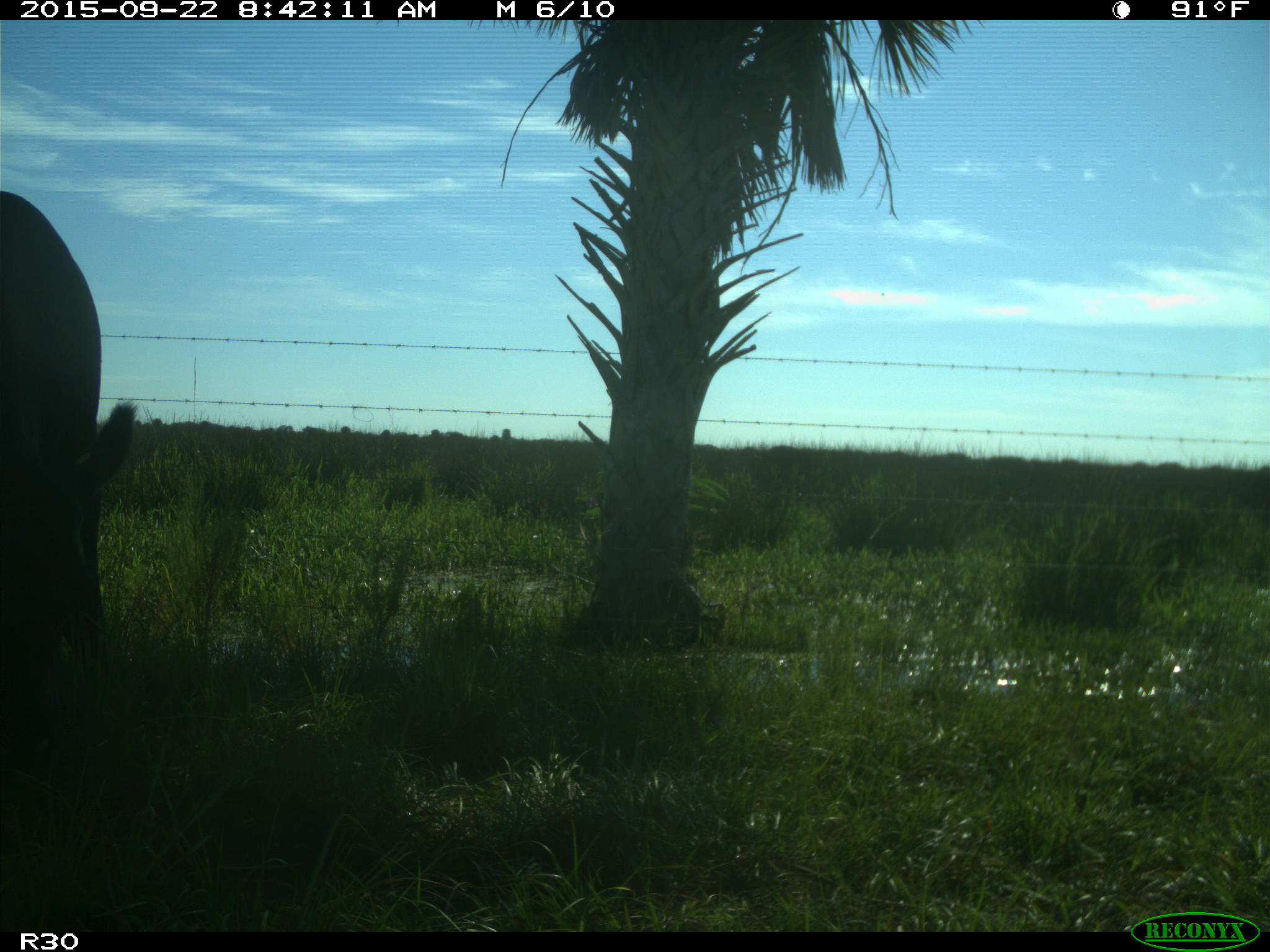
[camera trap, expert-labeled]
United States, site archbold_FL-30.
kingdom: Animalia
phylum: Chordata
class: Mammalia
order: Artiodactyla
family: Bovidae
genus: Bos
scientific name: Bos taurus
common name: domestic cow